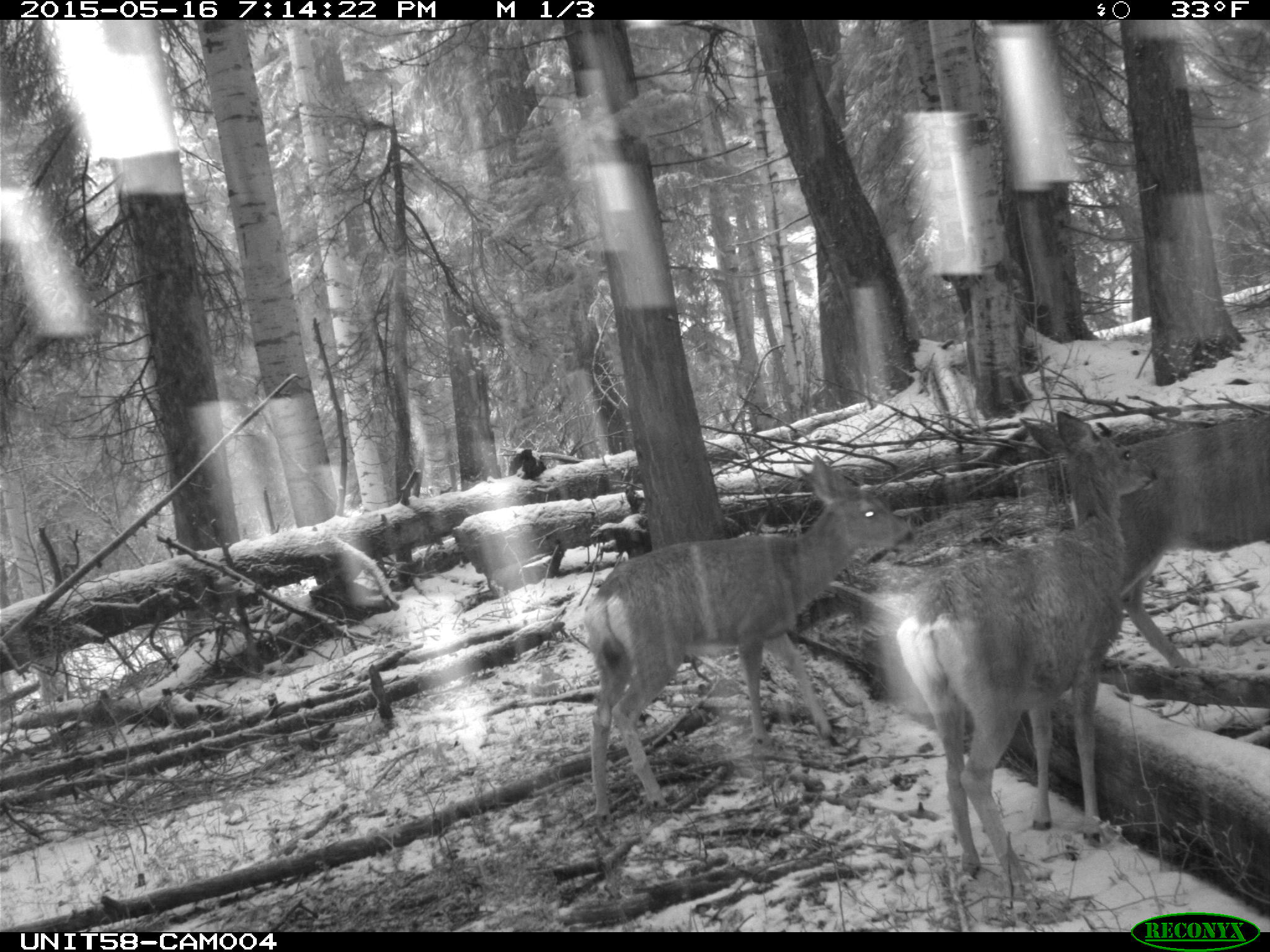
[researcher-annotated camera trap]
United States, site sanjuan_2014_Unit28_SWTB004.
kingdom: Animalia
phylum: Chordata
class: Mammalia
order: Artiodactyla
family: Cervidae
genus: Odocoileus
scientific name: Odocoileus hemionus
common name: mule deer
Odocoileus hemionus (mule deer).